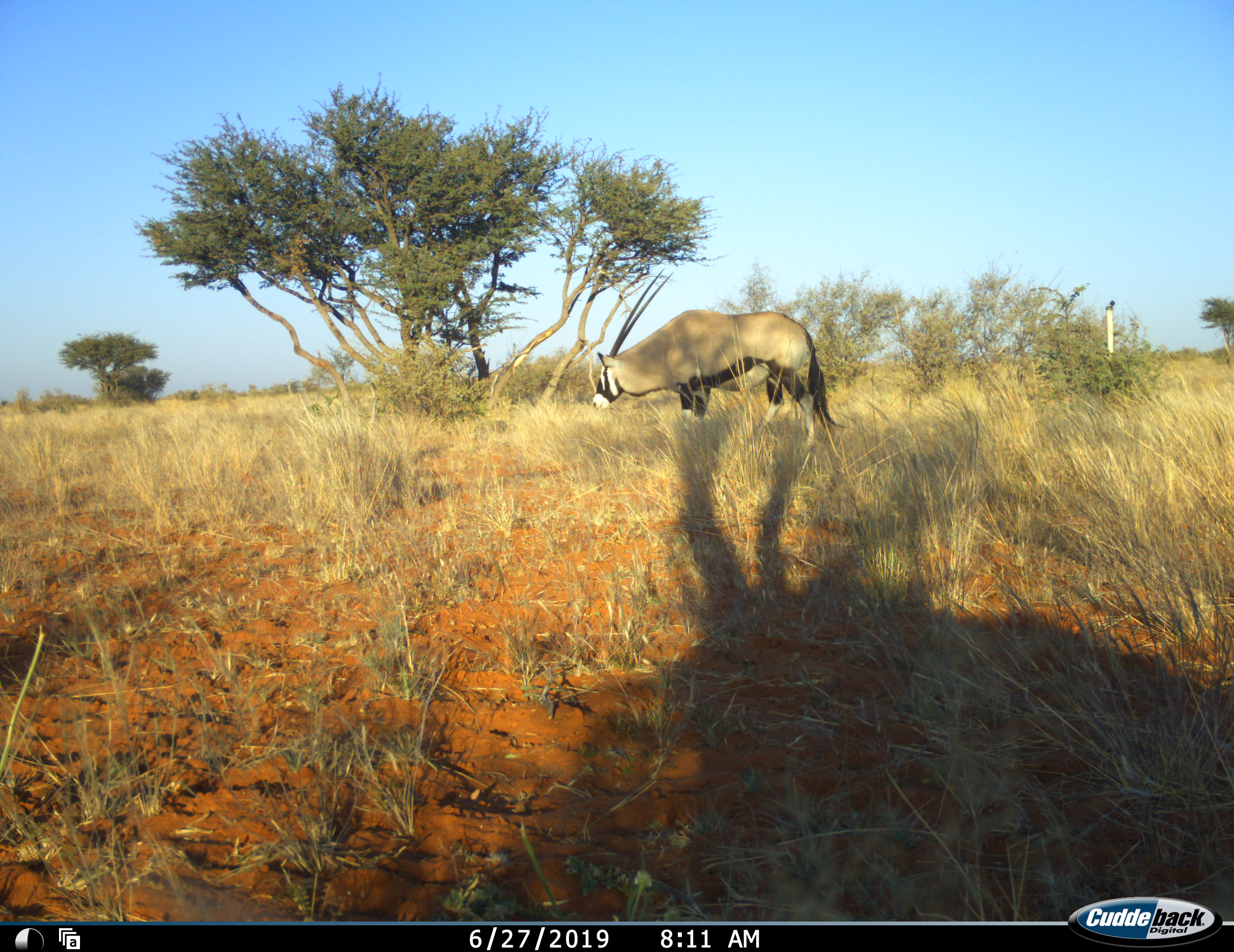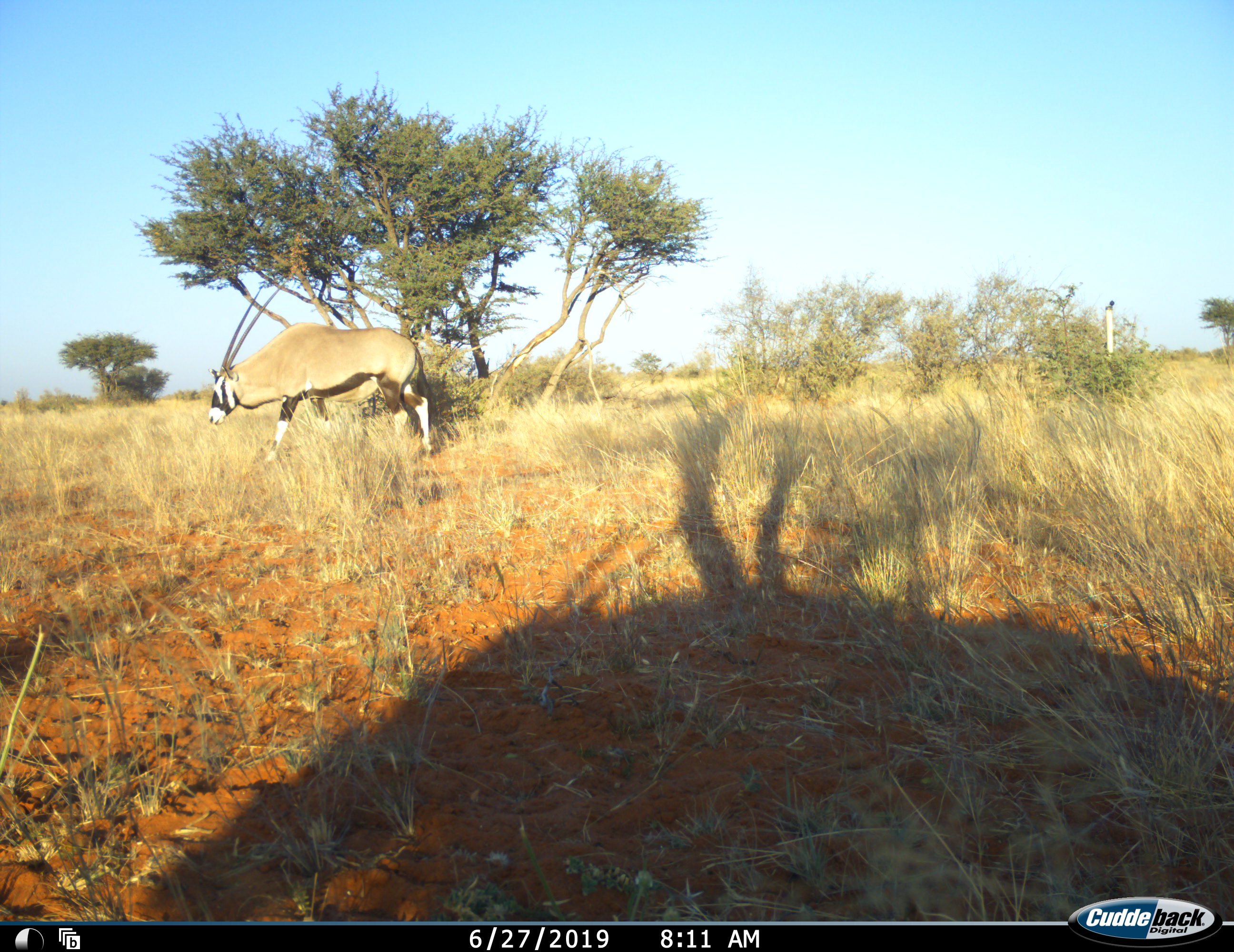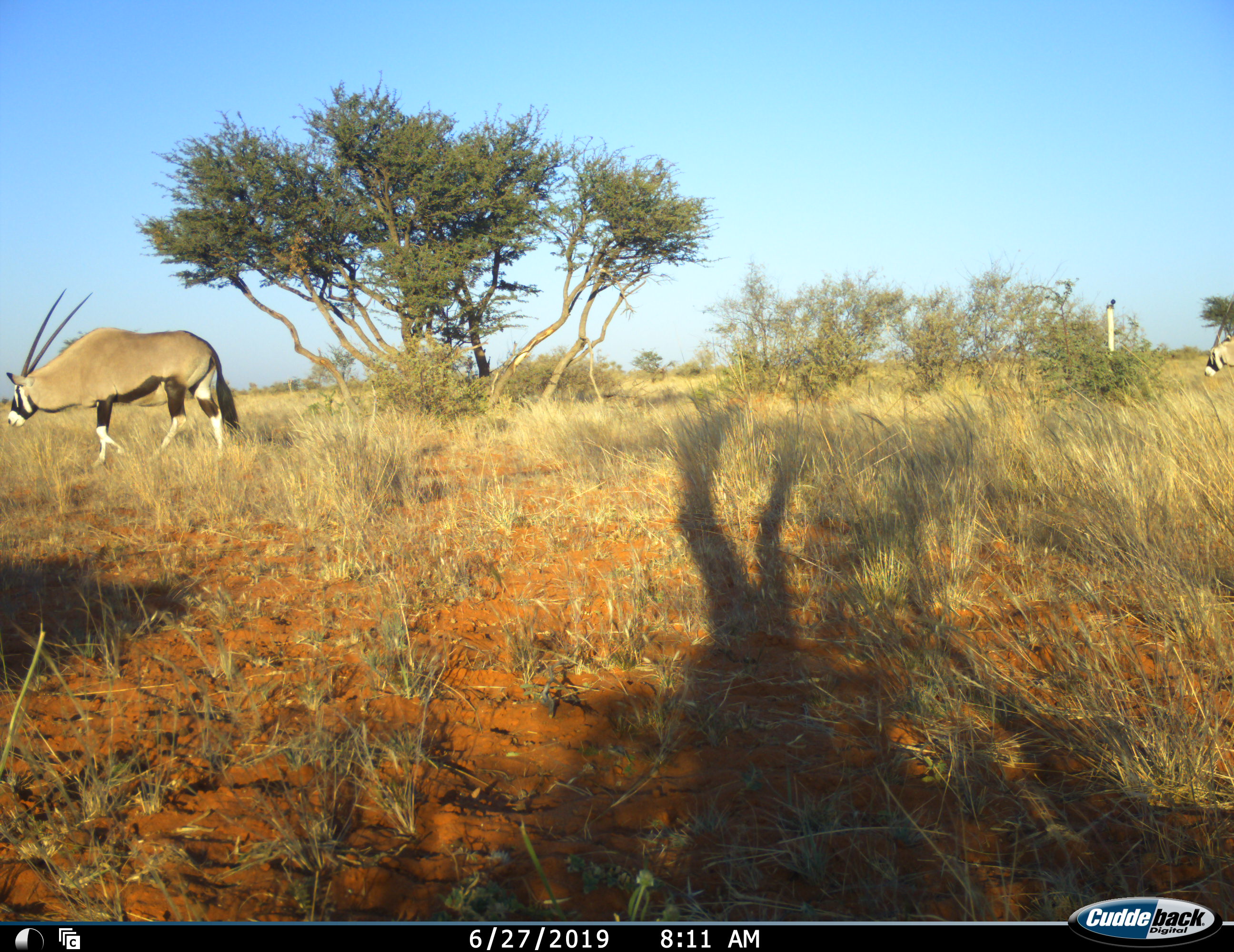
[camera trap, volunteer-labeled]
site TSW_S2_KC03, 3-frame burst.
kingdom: Animalia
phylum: Chordata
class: Mammalia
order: Artiodactyla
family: Bovidae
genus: Oryx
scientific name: Oryx gazella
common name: gemsbok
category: oryx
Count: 1.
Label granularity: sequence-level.